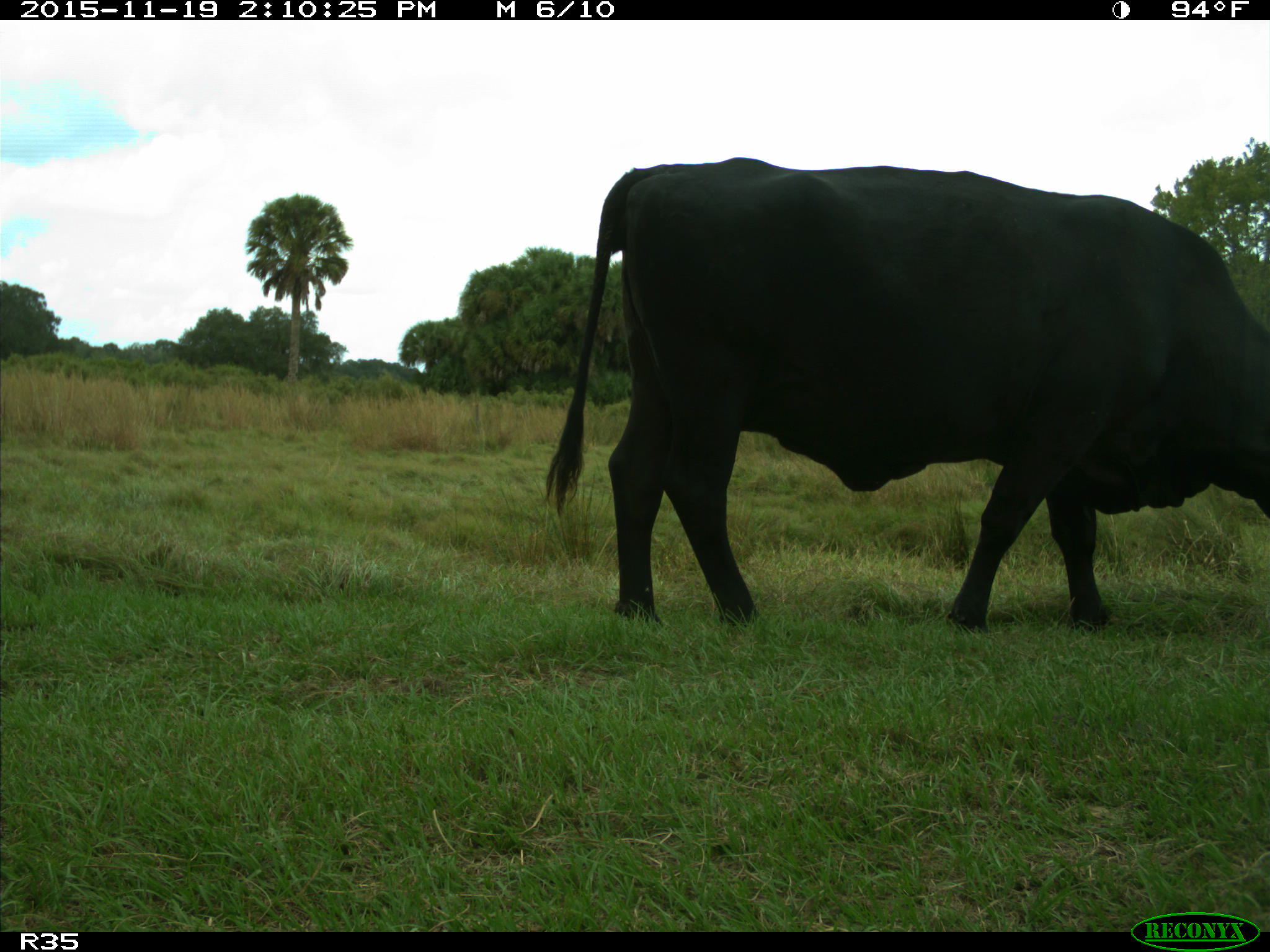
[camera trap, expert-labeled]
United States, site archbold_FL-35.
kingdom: Animalia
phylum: Chordata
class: Mammalia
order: Artiodactyla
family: Bovidae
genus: Bos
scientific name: Bos taurus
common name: domestic cow